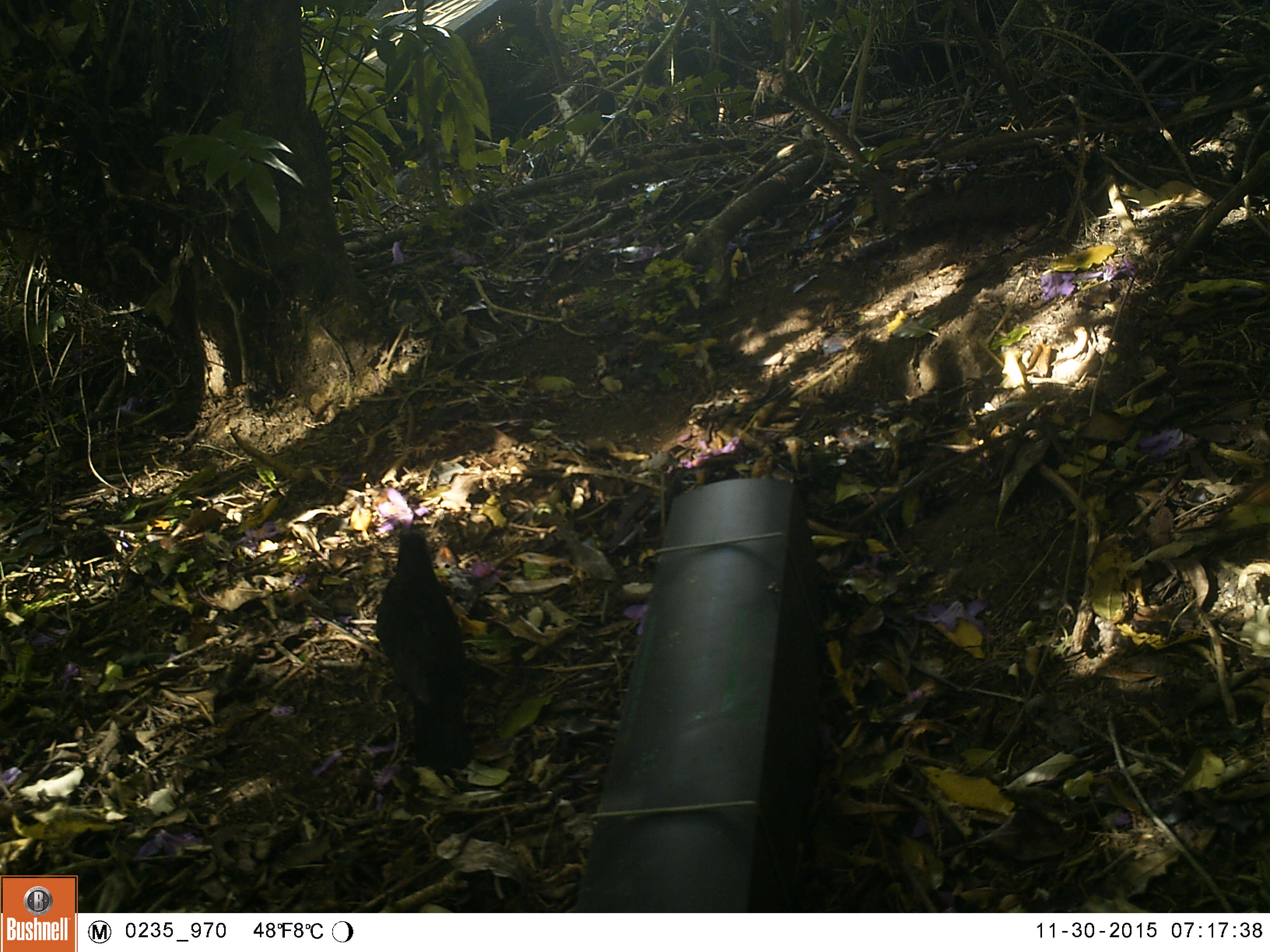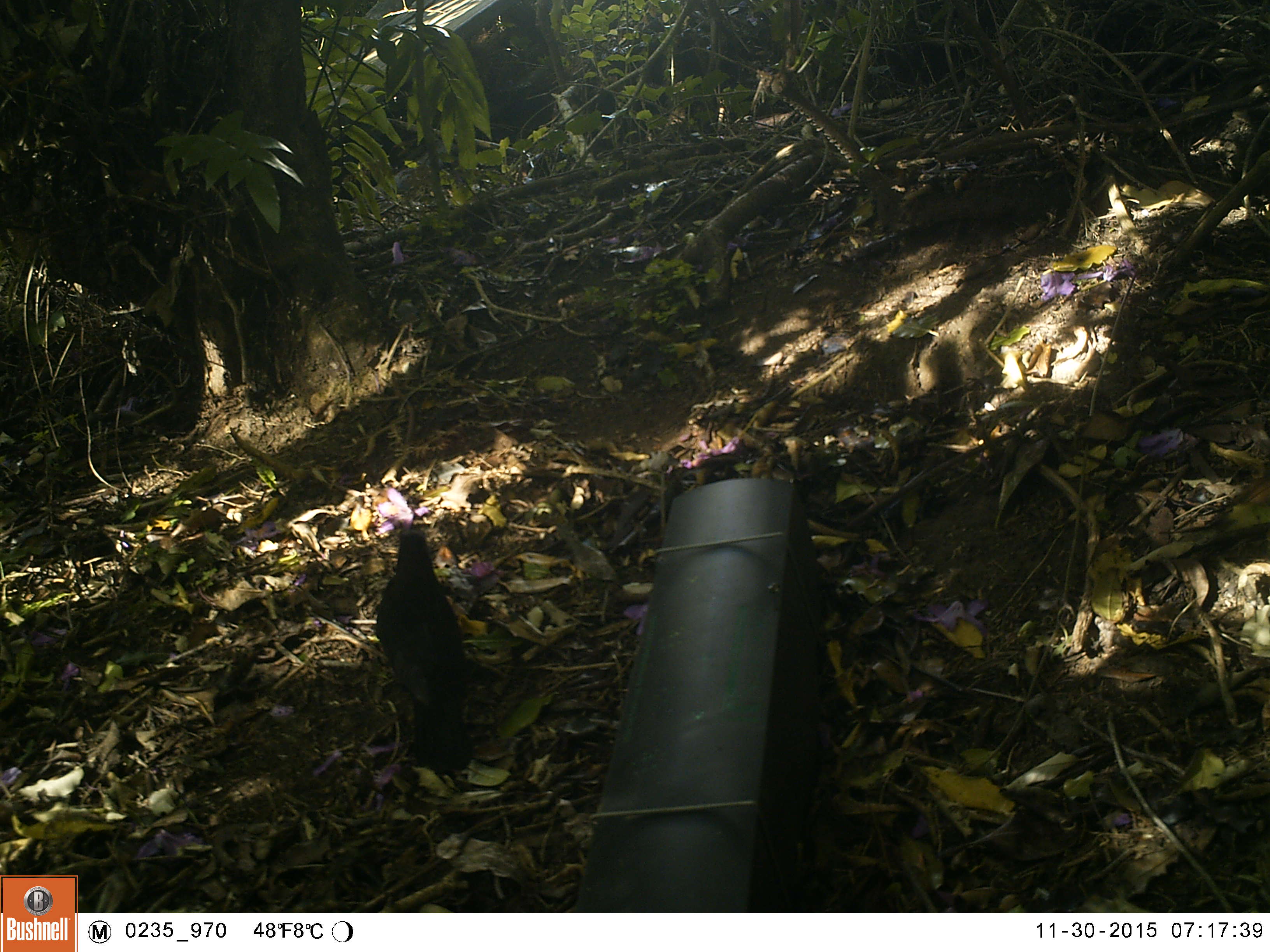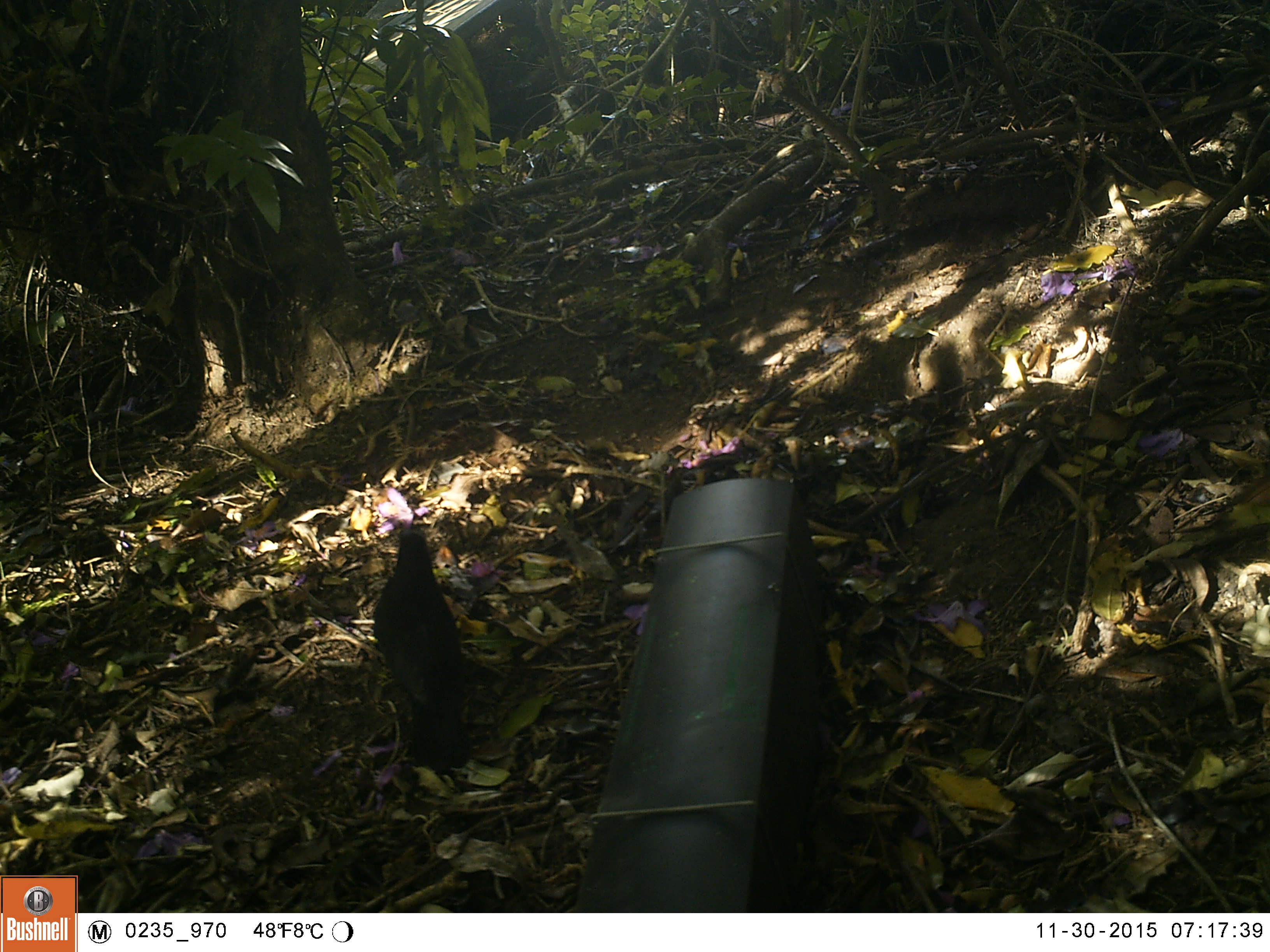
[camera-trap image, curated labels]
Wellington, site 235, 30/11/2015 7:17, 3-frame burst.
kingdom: Animalia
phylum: Chordata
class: Aves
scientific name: Aves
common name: bird